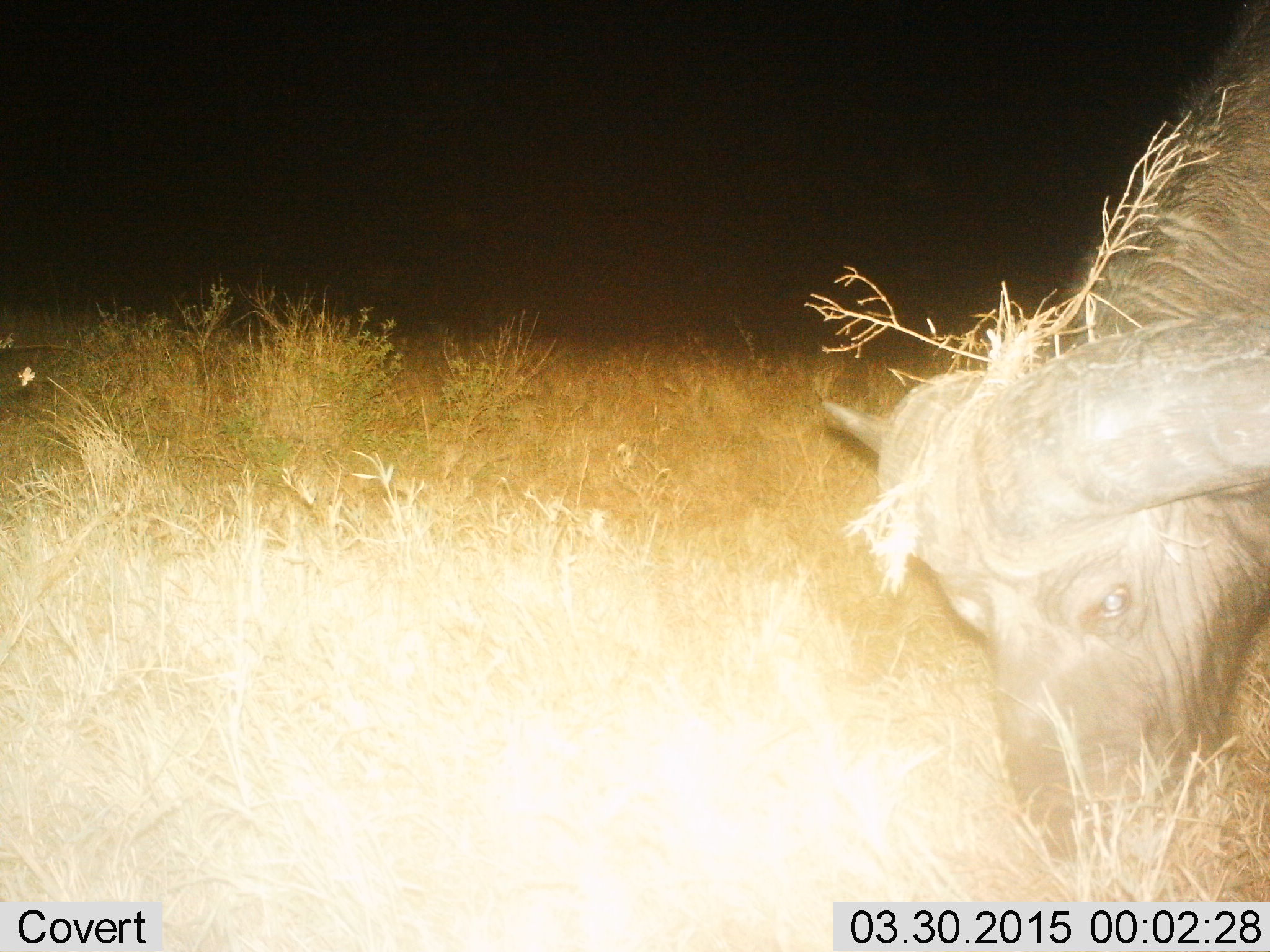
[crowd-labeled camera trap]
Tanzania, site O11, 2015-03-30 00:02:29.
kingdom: Animalia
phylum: Chordata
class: Mammalia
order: Artiodactyla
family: Bovidae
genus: Syncerus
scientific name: Syncerus caffer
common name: cape buffalo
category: buffalo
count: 1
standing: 20%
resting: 0%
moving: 0%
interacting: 0%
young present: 0%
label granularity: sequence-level